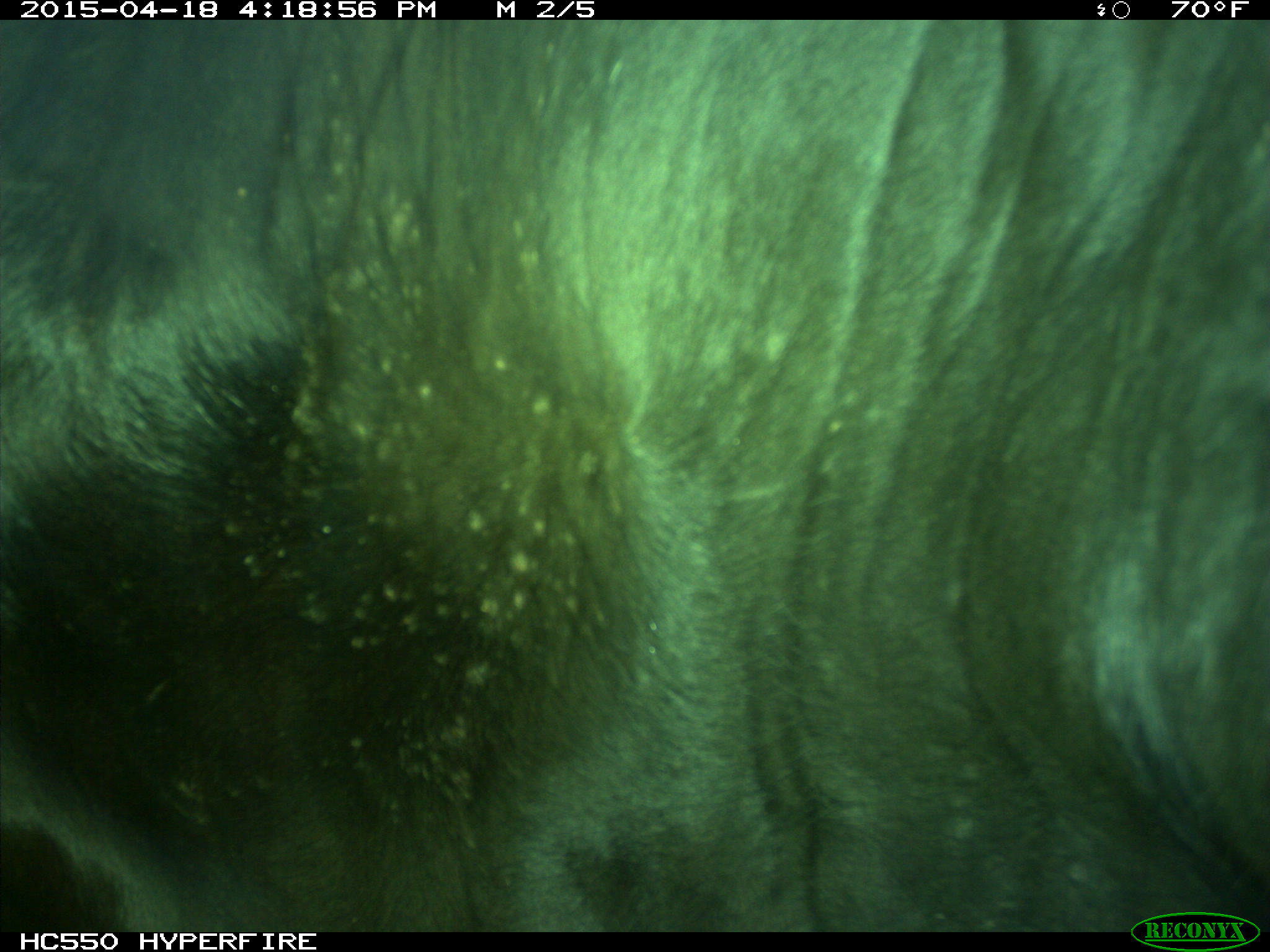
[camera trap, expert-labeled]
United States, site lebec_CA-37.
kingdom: Animalia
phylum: Chordata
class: Mammalia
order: Artiodactyla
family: Bovidae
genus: Bos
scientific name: Bos taurus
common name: domestic cow